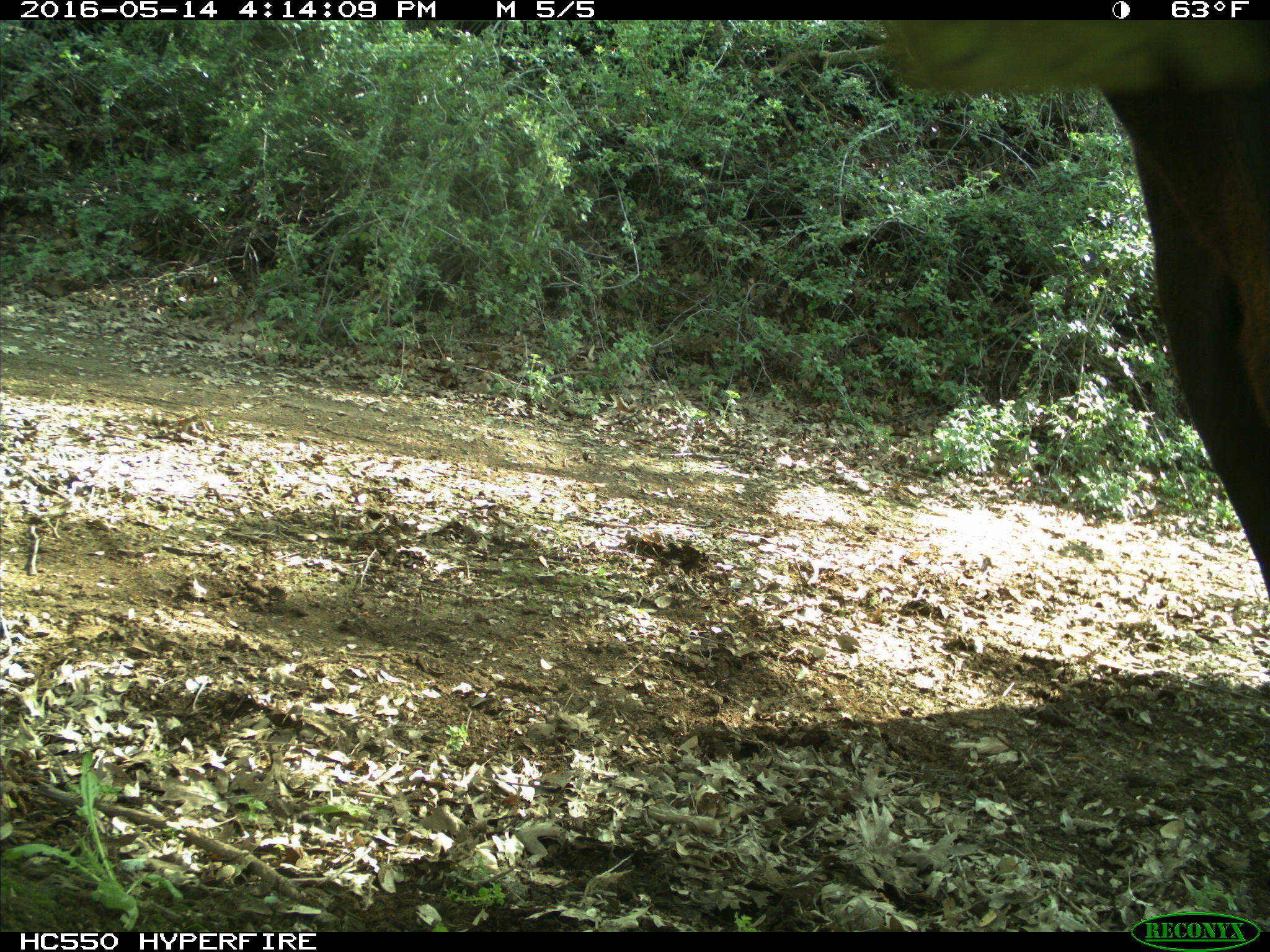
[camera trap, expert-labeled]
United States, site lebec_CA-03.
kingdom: Animalia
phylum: Chordata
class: Mammalia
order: Artiodactyla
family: Bovidae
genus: Bos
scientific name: Bos taurus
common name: domestic cow